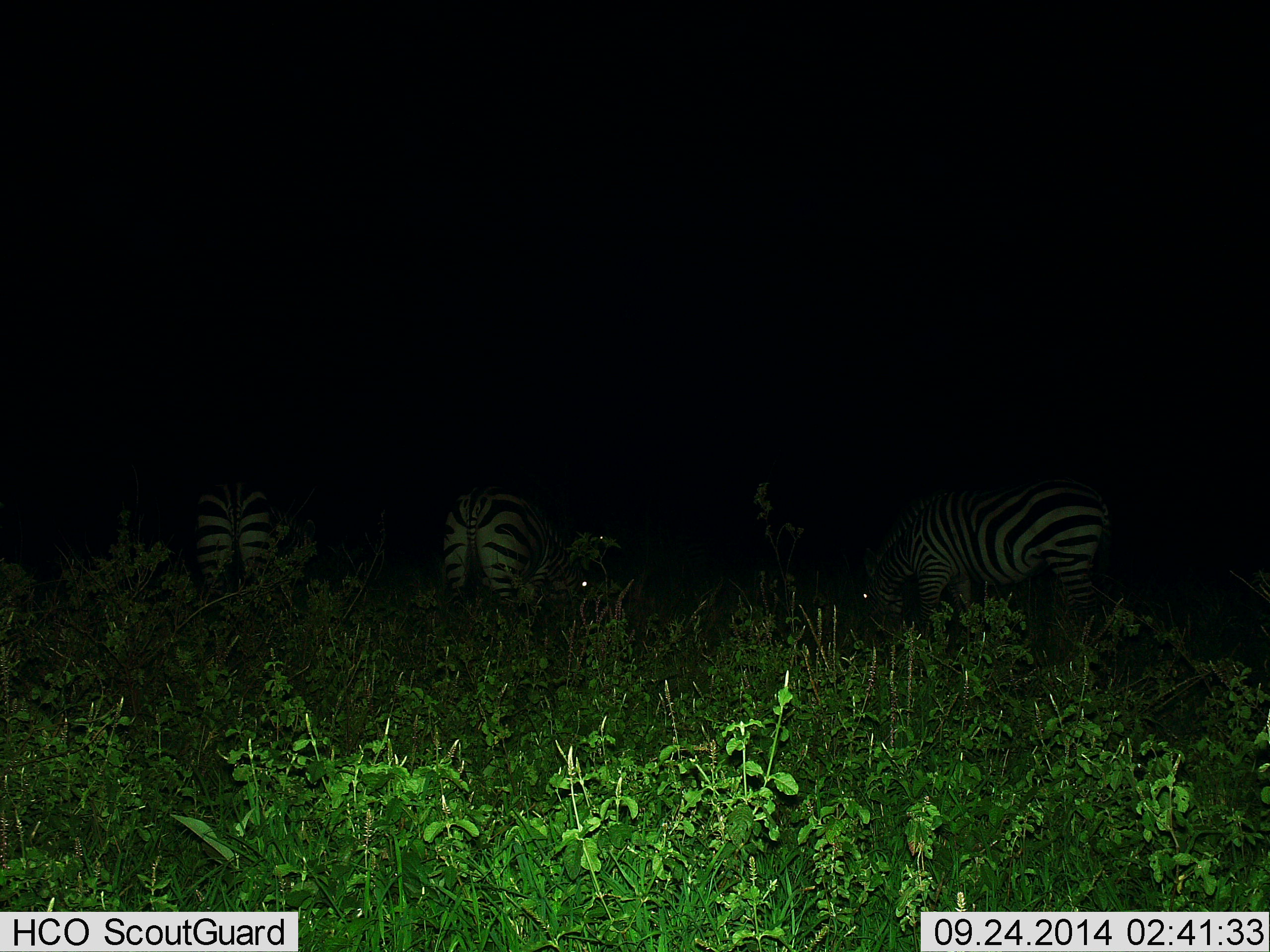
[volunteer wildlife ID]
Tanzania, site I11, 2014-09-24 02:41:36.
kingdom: Animalia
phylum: Chordata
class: Mammalia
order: Perissodactyla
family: Equidae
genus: Equus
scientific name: Equus quagga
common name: plains zebra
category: zebra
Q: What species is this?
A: Zebra (plains zebra) (Equus quagga).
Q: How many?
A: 3.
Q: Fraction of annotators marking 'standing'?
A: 20%.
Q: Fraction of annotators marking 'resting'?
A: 0%.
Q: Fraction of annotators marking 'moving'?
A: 0%.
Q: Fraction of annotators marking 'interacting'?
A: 0%.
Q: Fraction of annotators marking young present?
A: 0%.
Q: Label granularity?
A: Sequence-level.